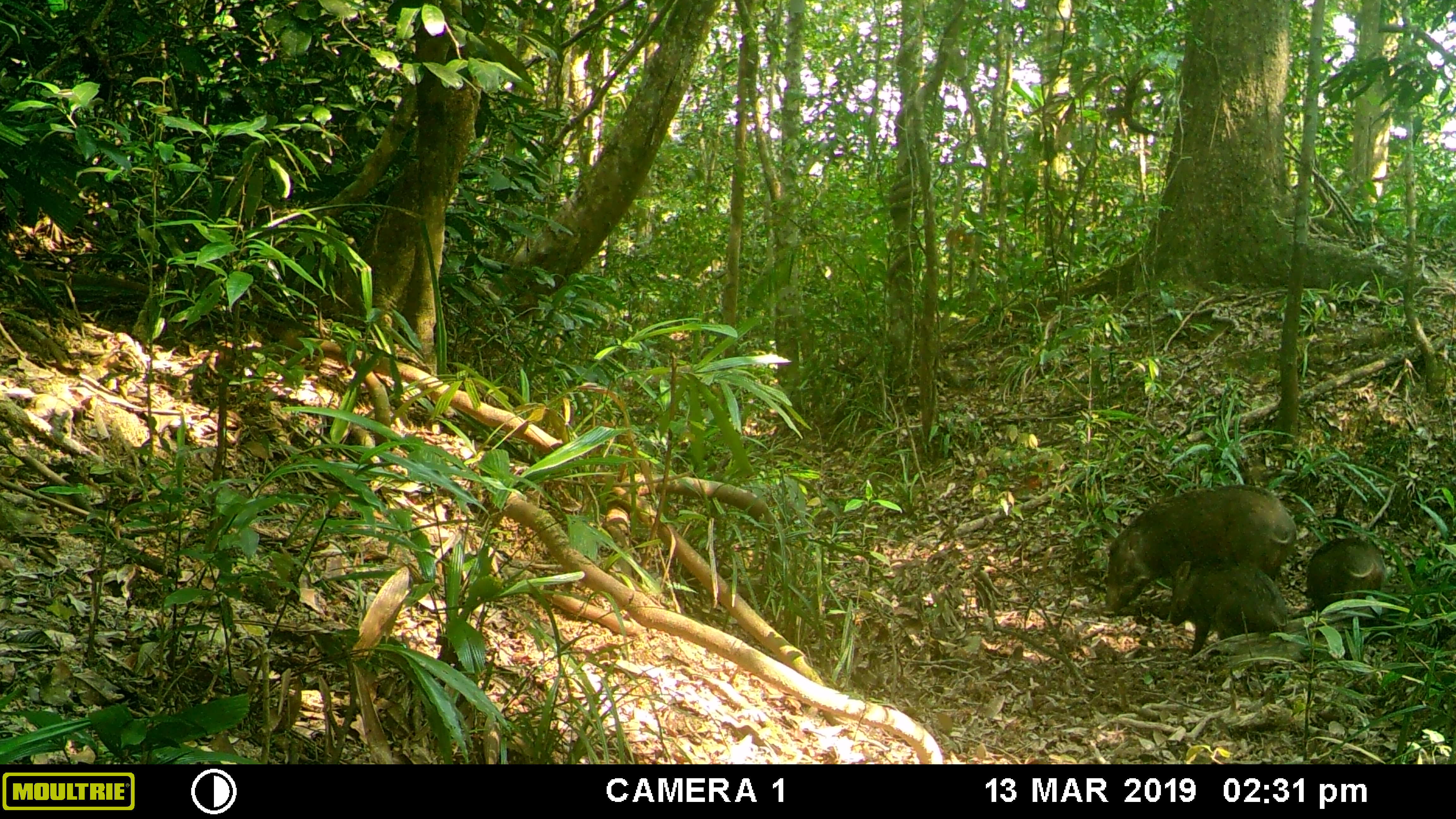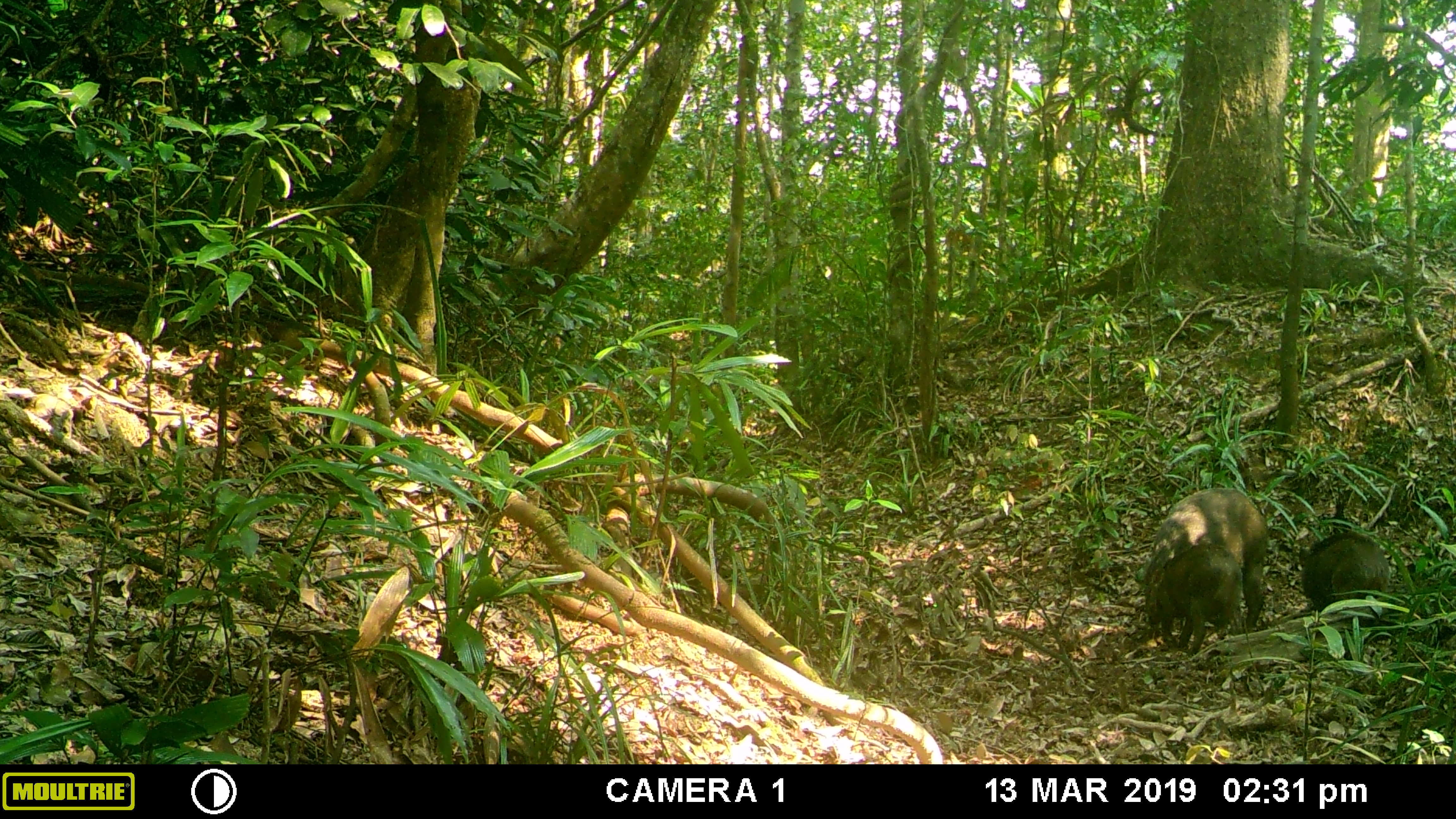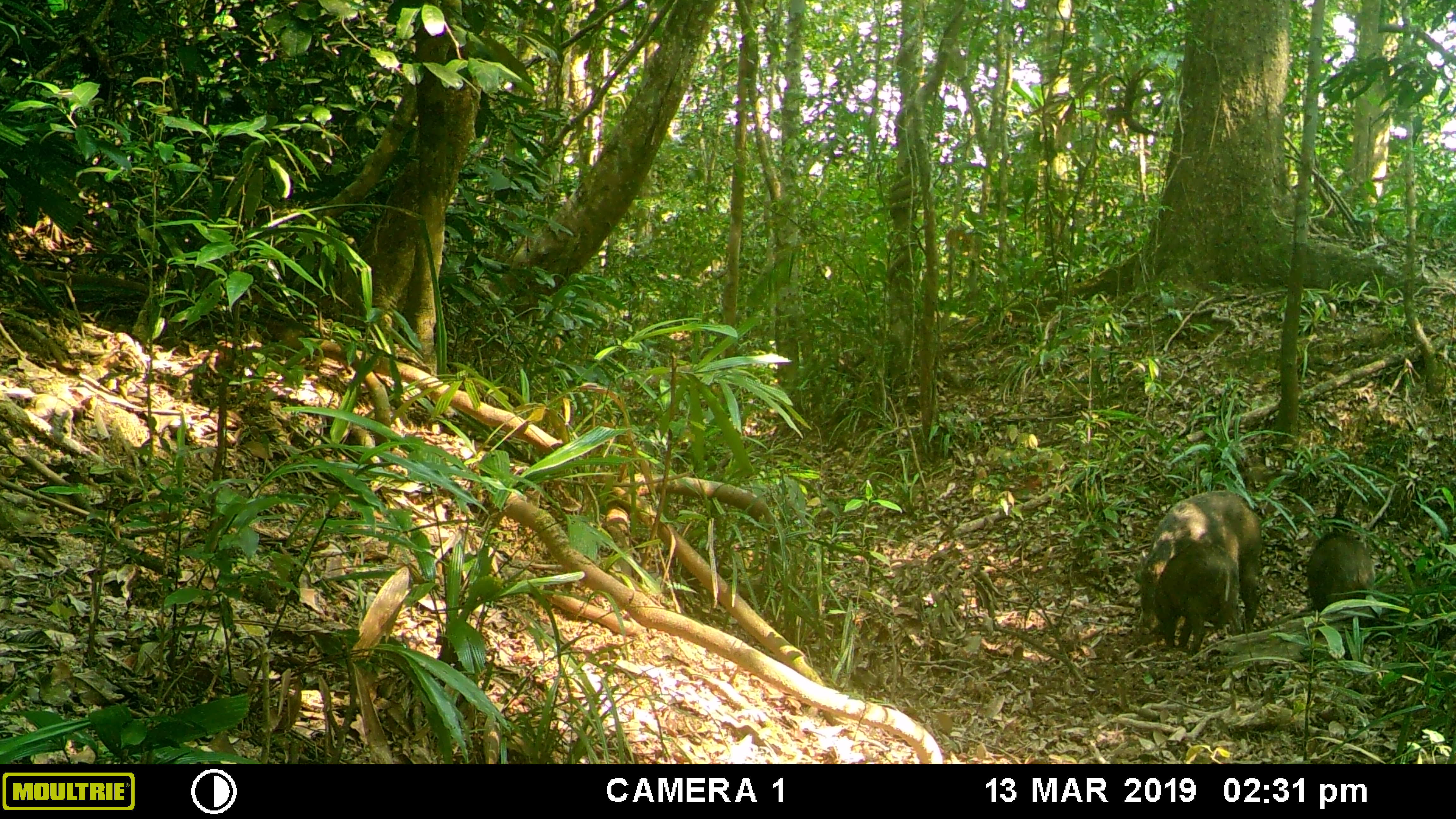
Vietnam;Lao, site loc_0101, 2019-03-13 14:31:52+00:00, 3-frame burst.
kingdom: Animalia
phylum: Chordata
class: Mammalia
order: Artiodactyla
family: Suidae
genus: Sus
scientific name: Sus scrofa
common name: eurasian wild pig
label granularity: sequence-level